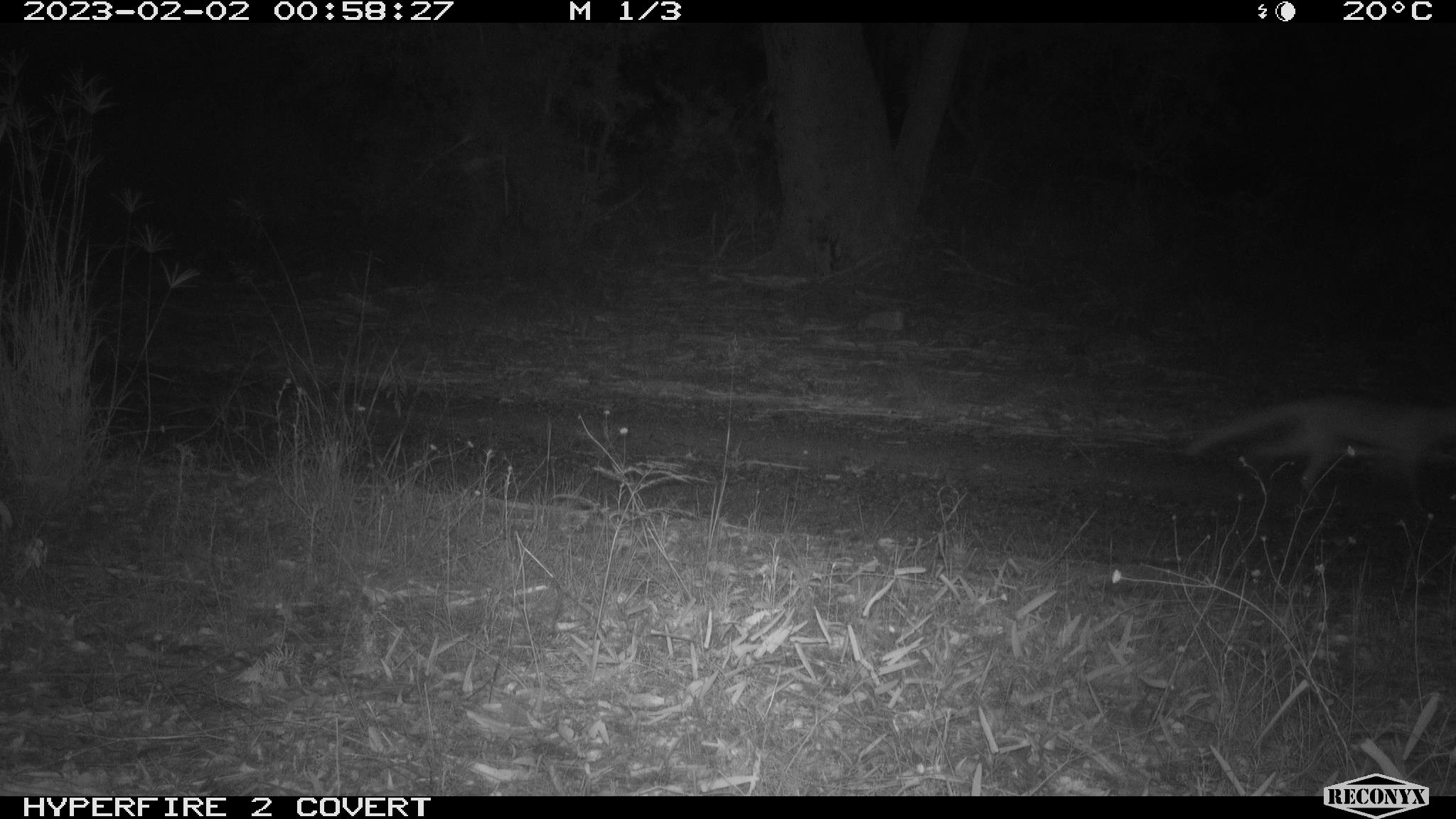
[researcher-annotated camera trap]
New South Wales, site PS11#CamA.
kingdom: Animalia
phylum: Chordata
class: Mammalia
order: Carnivora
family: Canidae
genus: Vulpes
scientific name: Vulpes vulpes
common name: red fox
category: fox